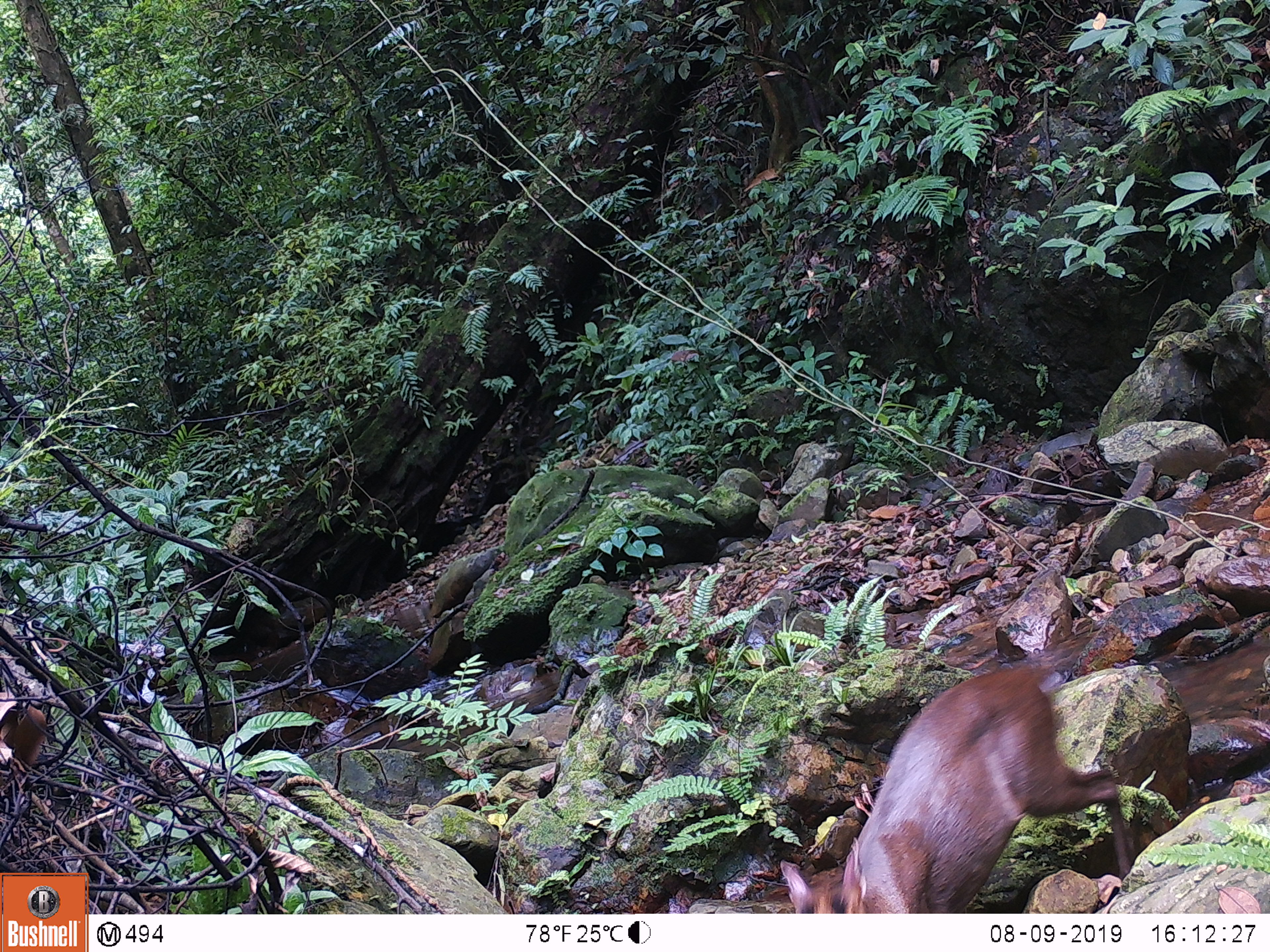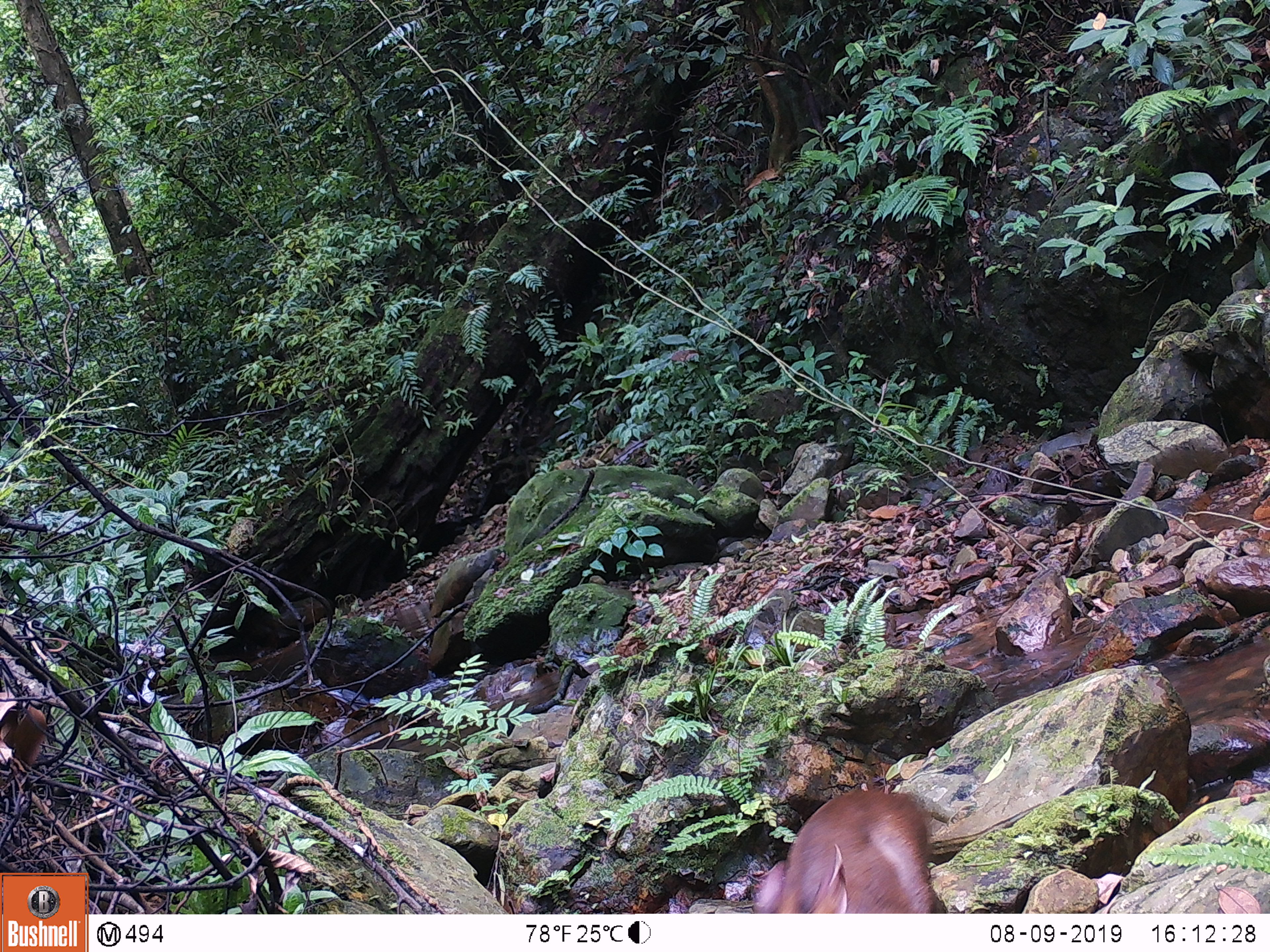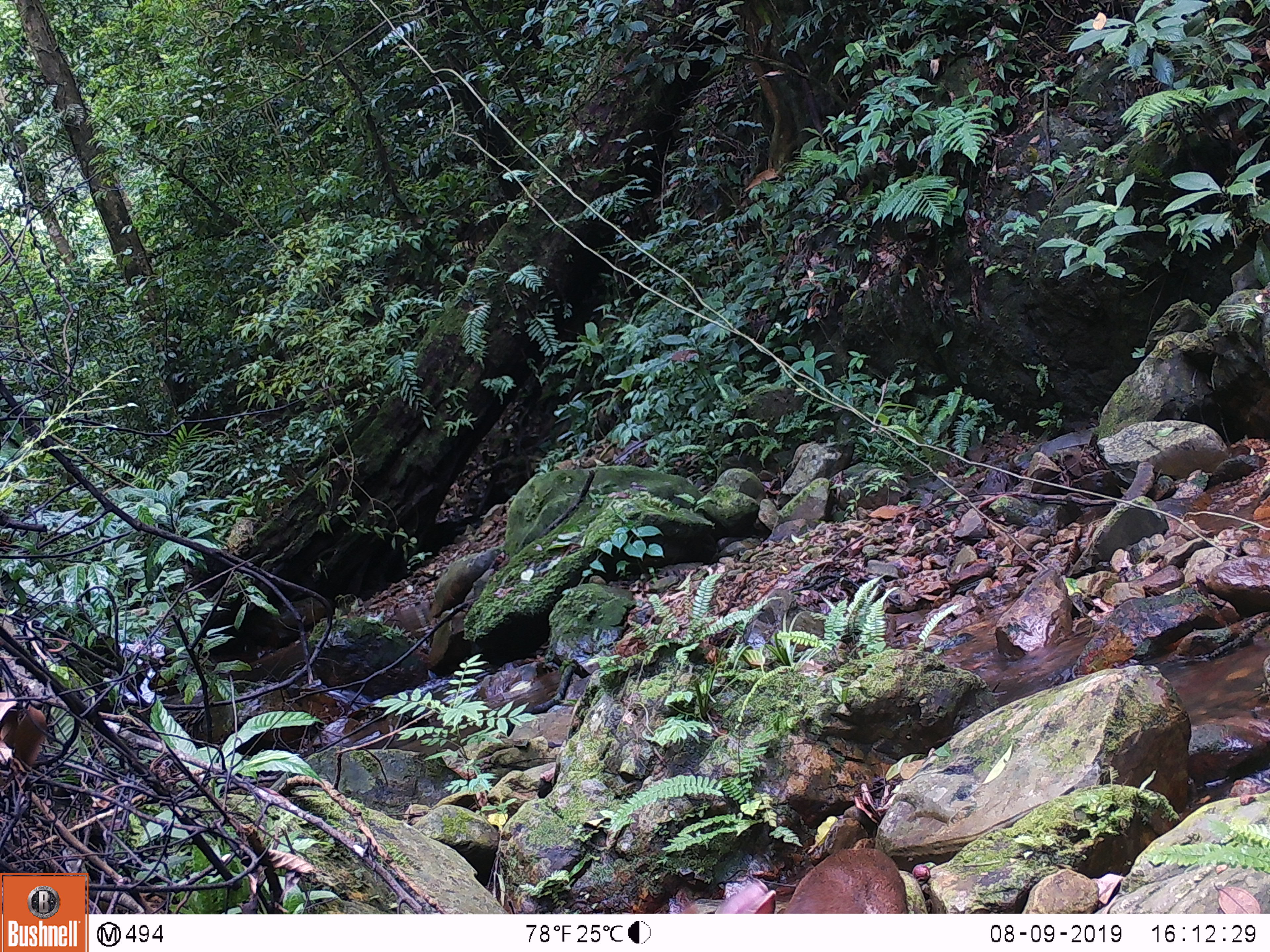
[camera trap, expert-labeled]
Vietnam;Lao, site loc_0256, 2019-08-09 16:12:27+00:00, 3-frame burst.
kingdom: Animalia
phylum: Chordata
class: Mammalia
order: Artiodactyla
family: Cervidae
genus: Muntiacus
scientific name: Muntiacus rooseveltorum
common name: roosevelt's muntjac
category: roosevelts muntjac group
Roosevelts muntjac group (roosevelt's muntjac) (Muntiacus rooseveltorum). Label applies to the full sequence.